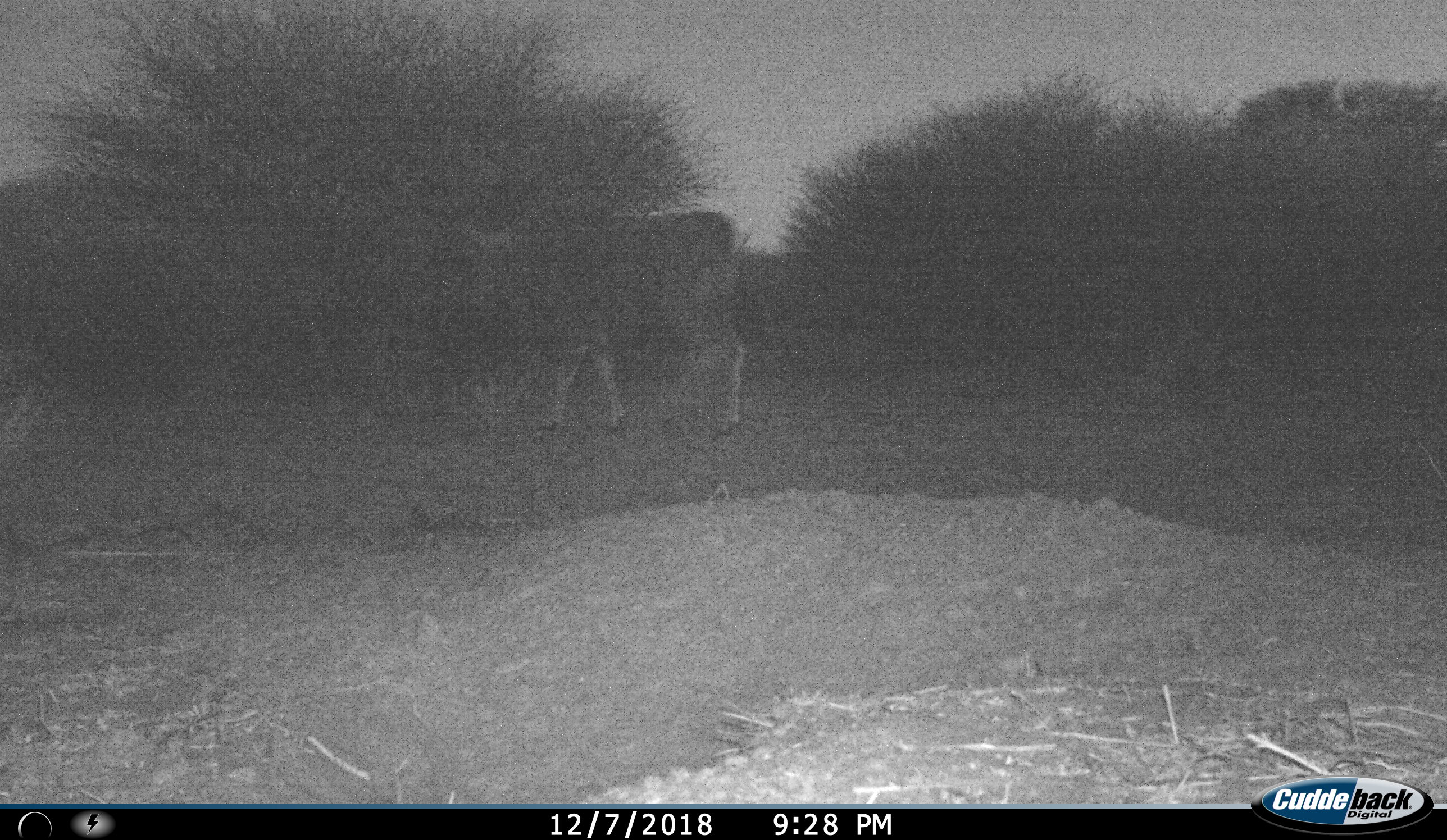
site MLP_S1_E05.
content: unidentified animal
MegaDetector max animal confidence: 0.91